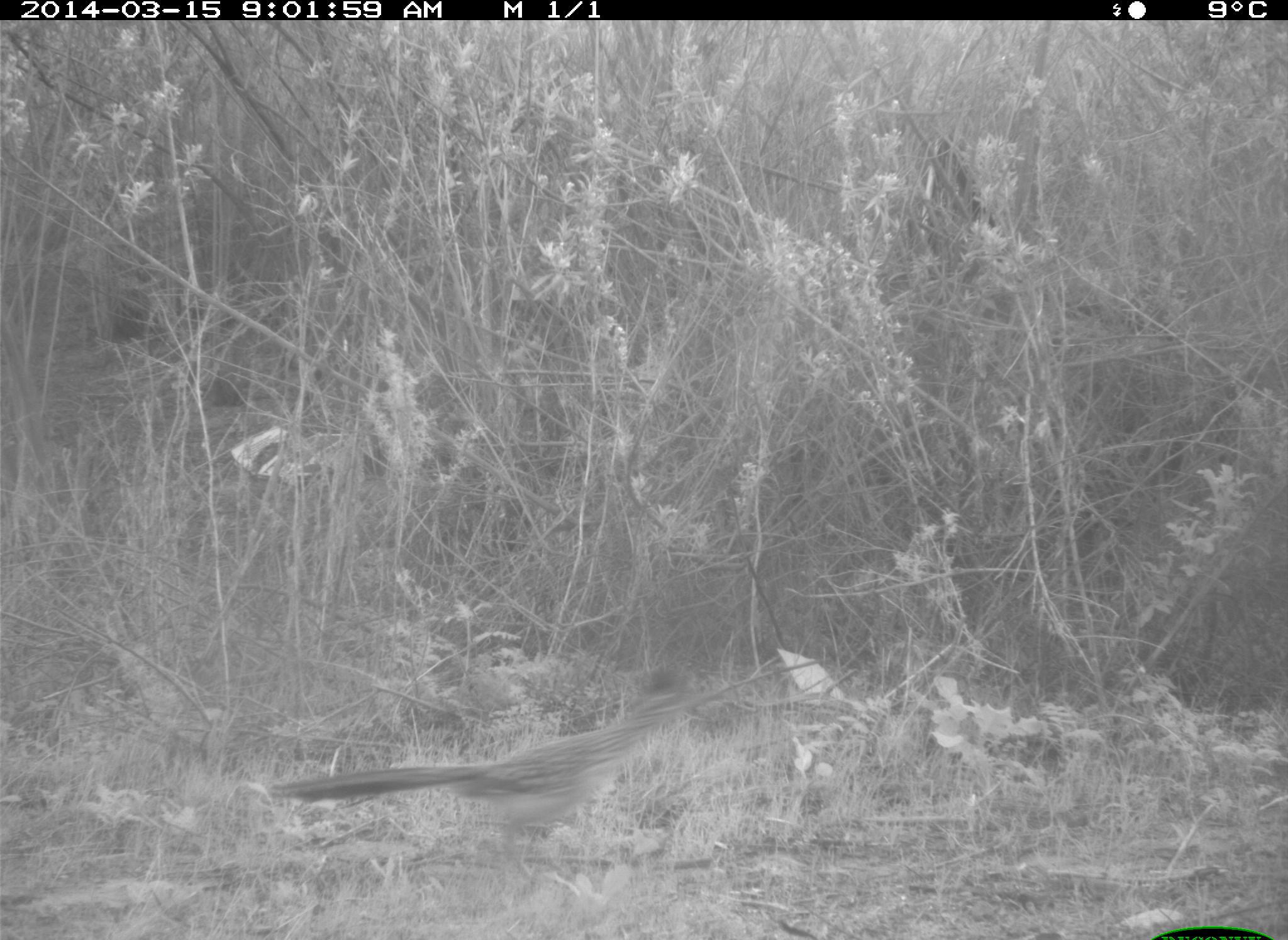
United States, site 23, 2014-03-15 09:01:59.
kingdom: Animalia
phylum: Chordata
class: Aves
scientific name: Aves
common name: bird